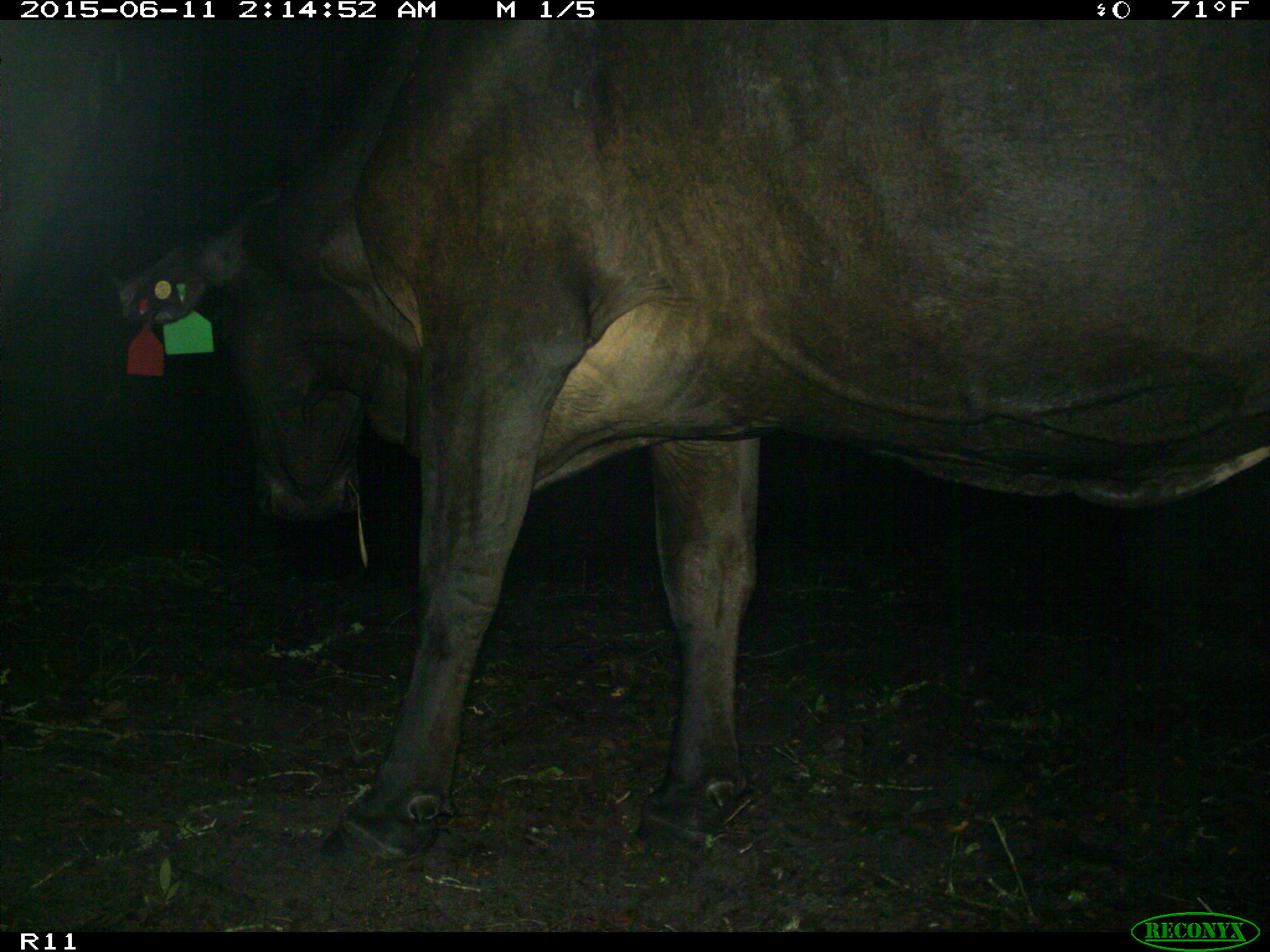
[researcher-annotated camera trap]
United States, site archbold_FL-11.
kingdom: Animalia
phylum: Chordata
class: Mammalia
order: Artiodactyla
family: Bovidae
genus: Bos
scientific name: Bos taurus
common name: domestic cow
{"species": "Bos taurus (domestic cow)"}